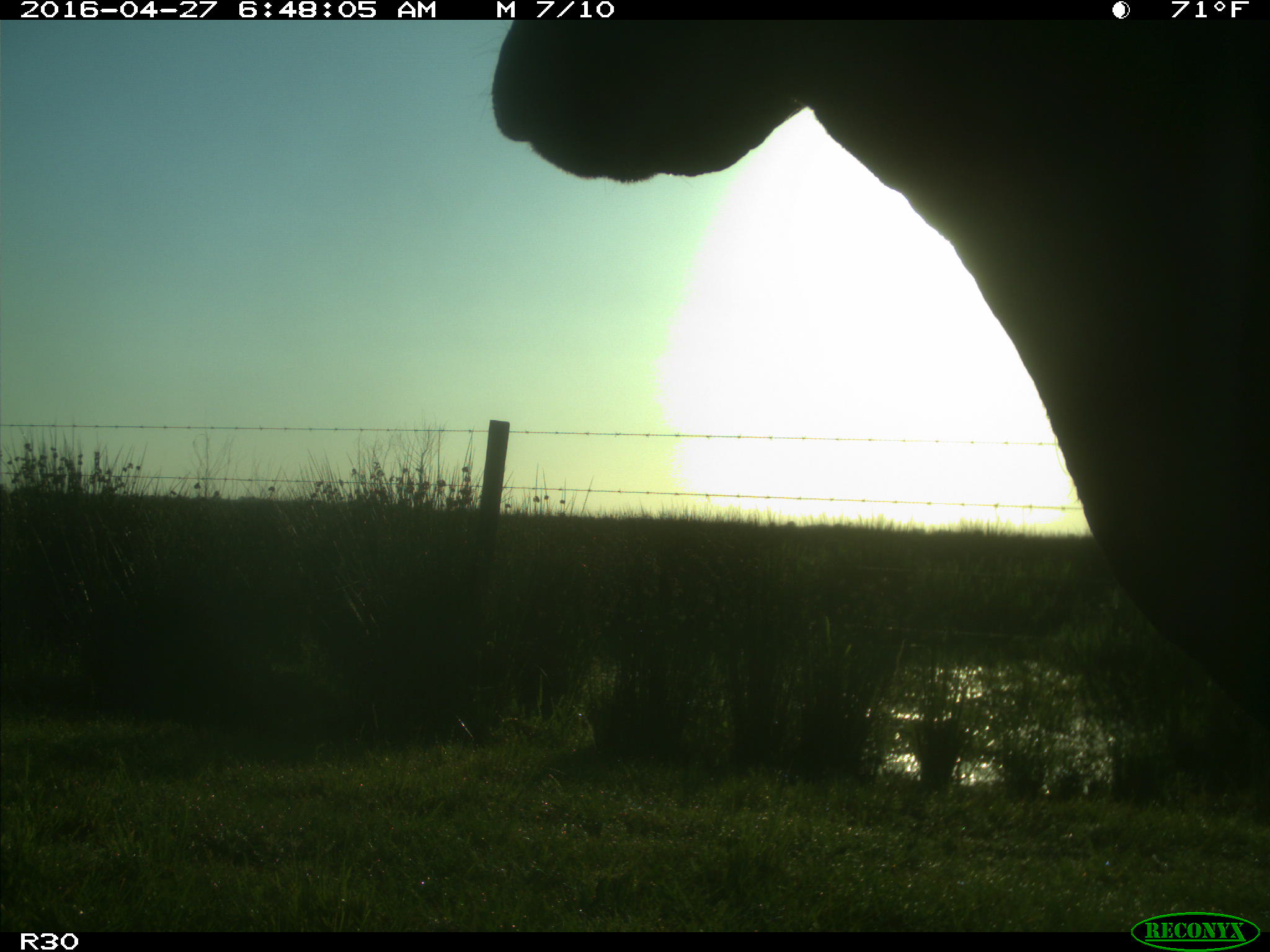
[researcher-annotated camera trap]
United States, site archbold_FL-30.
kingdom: Animalia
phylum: Chordata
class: Mammalia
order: Artiodactyla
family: Bovidae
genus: Bos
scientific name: Bos taurus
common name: domestic cow